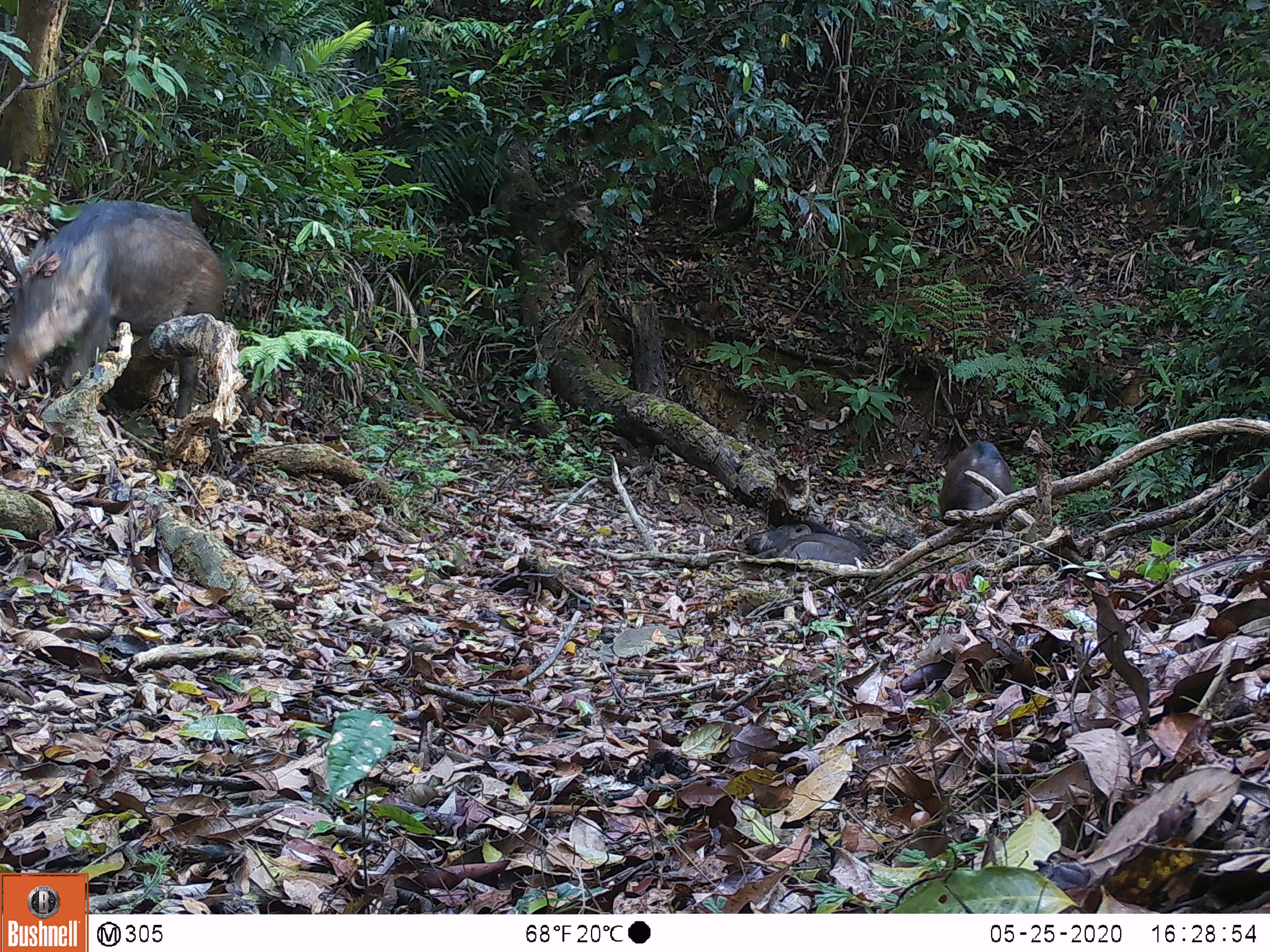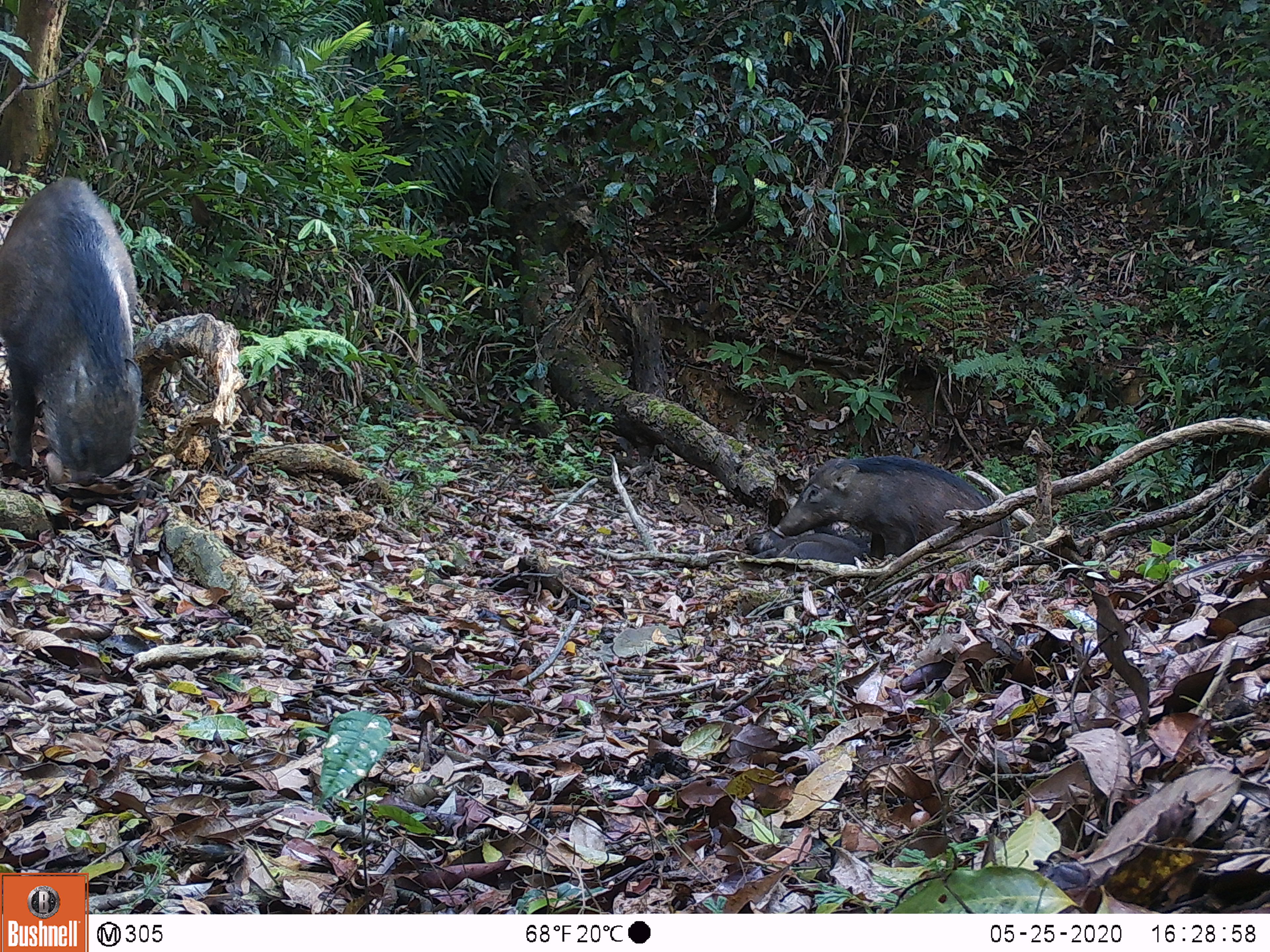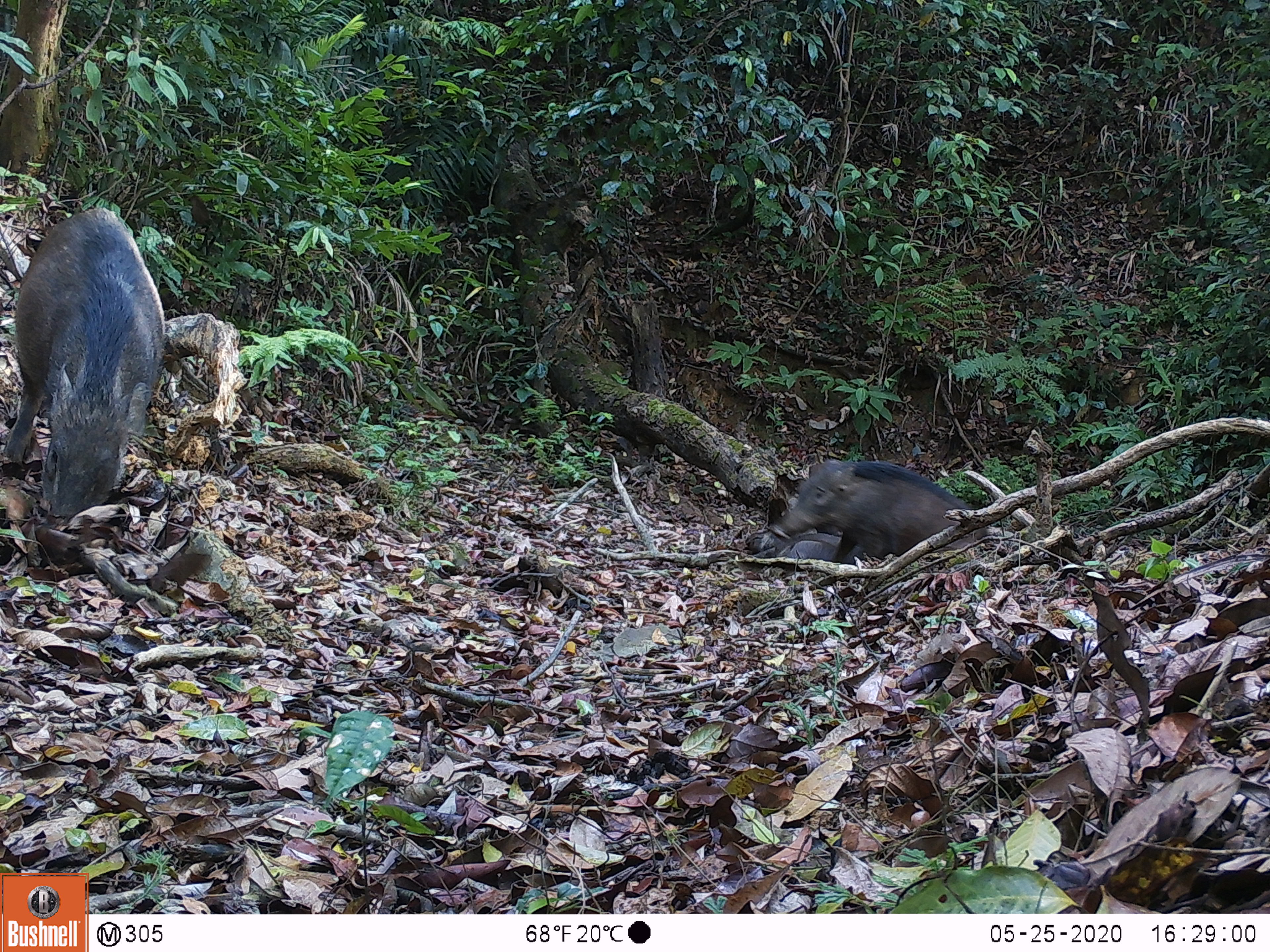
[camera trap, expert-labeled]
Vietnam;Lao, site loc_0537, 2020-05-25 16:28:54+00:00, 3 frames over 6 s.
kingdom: Animalia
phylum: Chordata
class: Mammalia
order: Artiodactyla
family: Suidae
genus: Sus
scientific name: Sus scrofa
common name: eurasian wild pig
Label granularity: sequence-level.